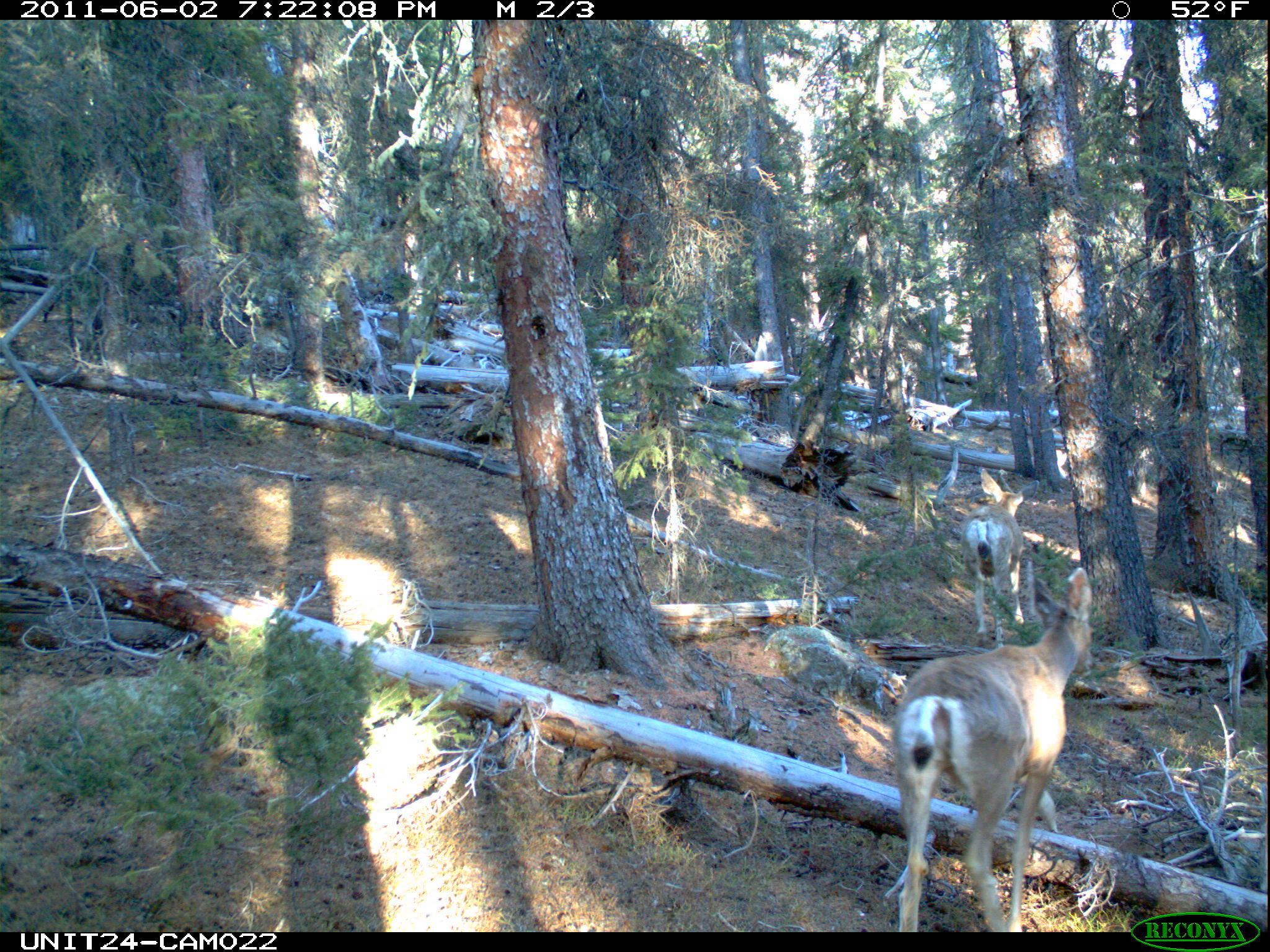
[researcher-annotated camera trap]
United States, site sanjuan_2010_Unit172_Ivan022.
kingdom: Animalia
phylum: Chordata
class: Mammalia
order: Artiodactyla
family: Cervidae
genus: Odocoileus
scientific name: Odocoileus hemionus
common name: mule deer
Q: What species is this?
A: Odocoileus hemionus (mule deer).